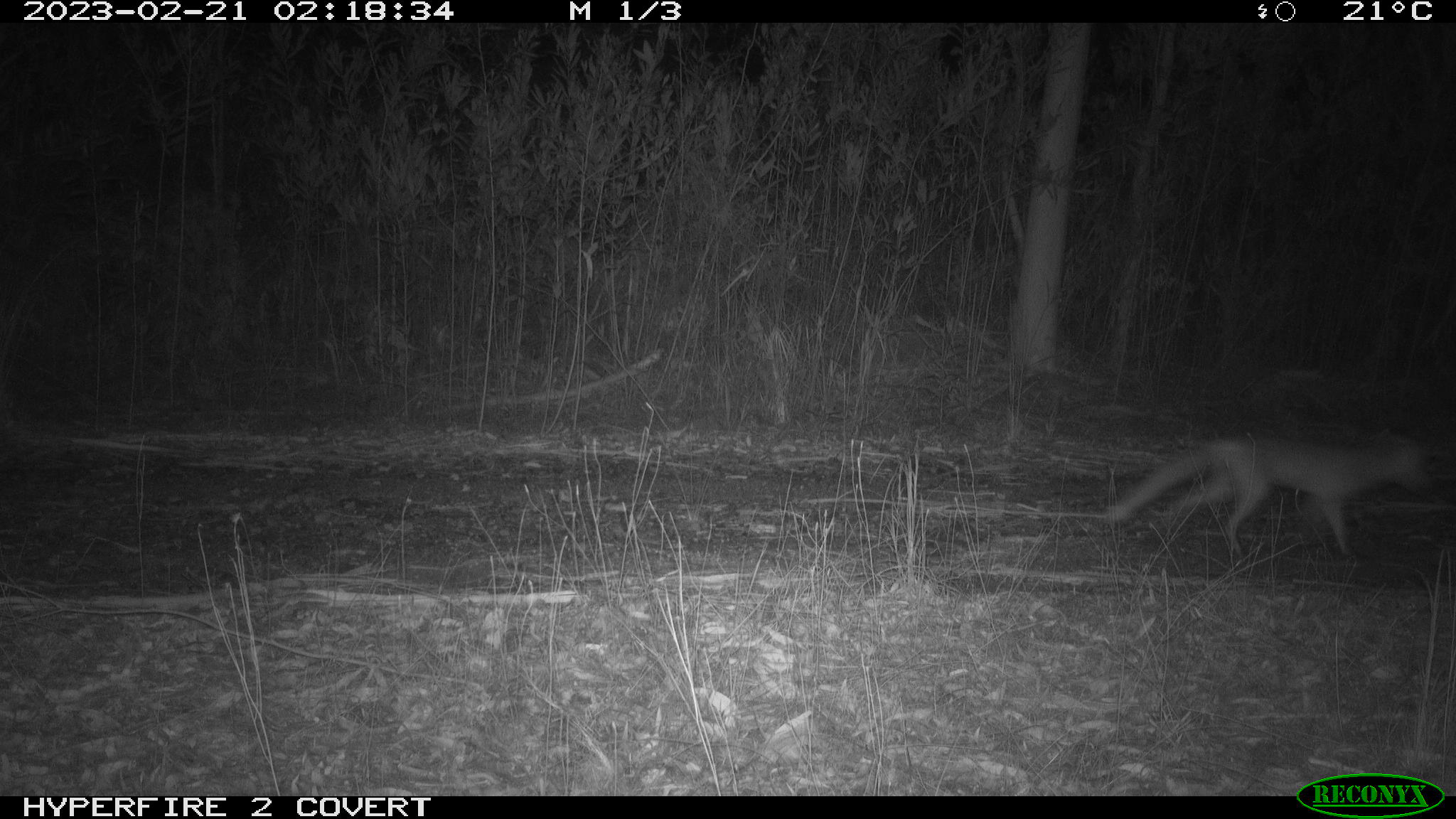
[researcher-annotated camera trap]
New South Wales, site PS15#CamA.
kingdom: Animalia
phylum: Chordata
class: Mammalia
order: Carnivora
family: Canidae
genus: Vulpes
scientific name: Vulpes vulpes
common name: red fox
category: fox